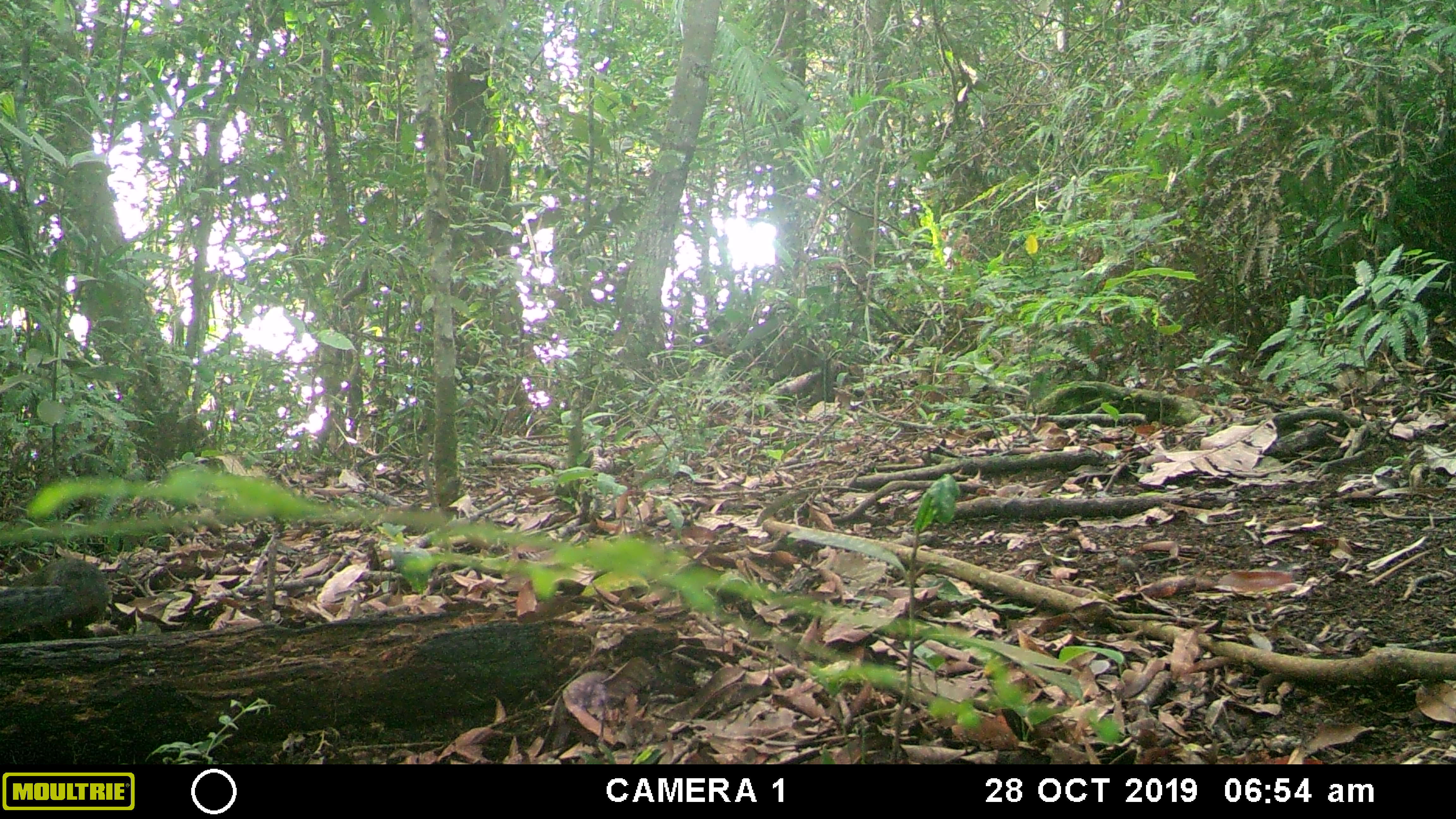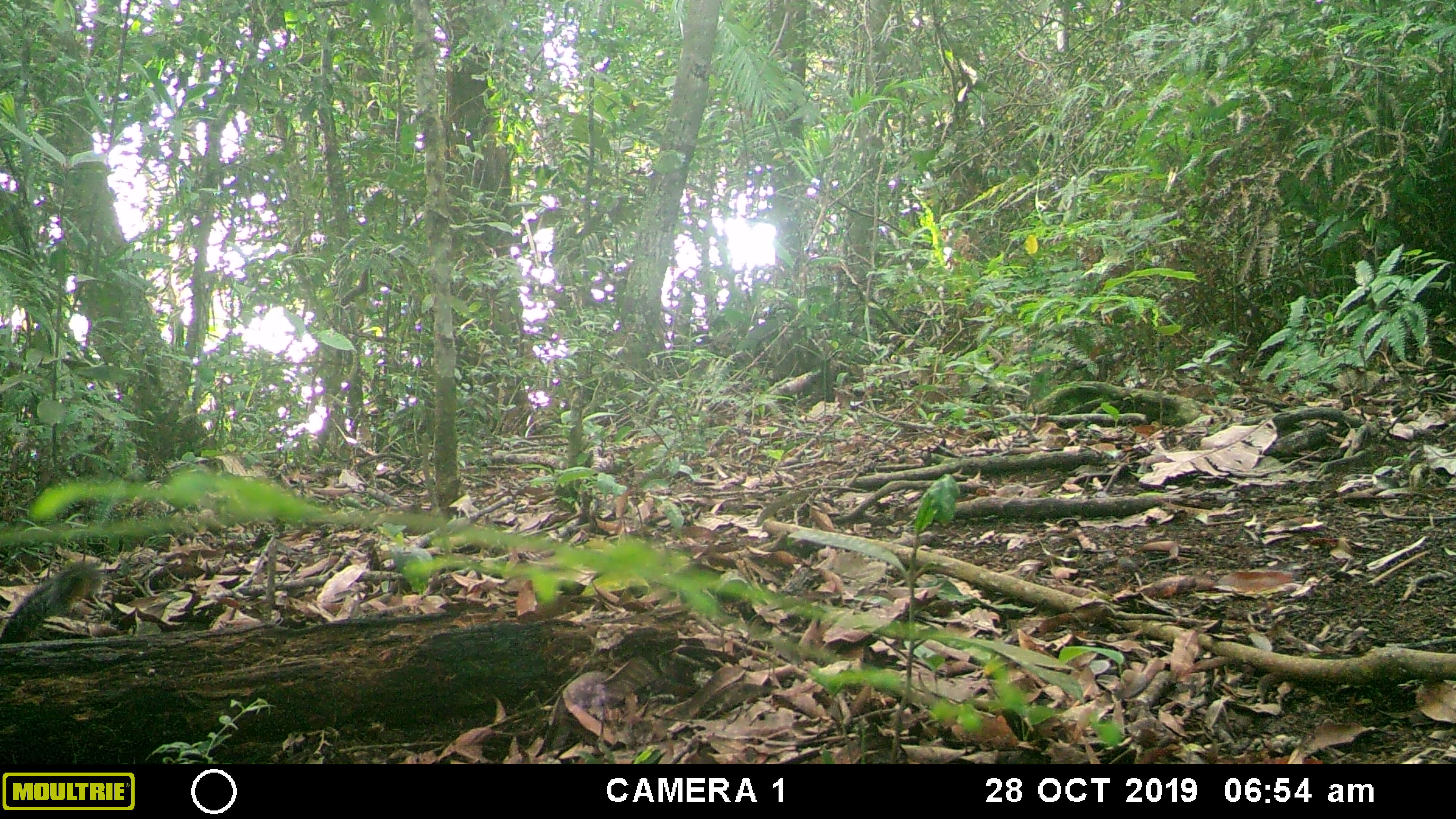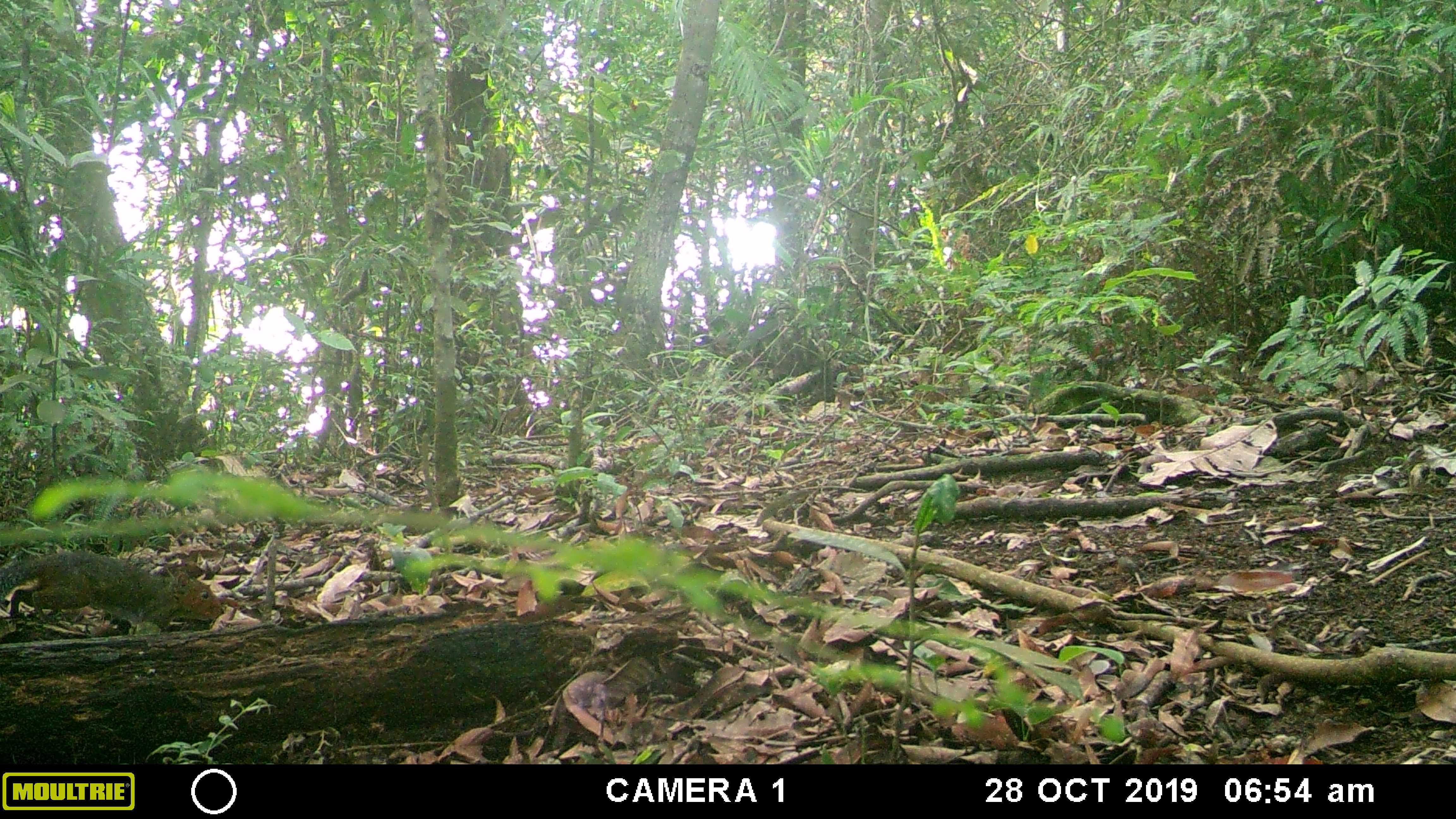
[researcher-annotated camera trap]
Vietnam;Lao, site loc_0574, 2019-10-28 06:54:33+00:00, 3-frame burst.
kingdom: Animalia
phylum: Chordata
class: Mammalia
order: Rodentia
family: Sciuridae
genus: Dremomys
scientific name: Dremomys rufigenis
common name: red-cheeked squirrel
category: red cheeked squirrel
Red cheeked squirrel (red-cheeked squirrel) (Dremomys rufigenis). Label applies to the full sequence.